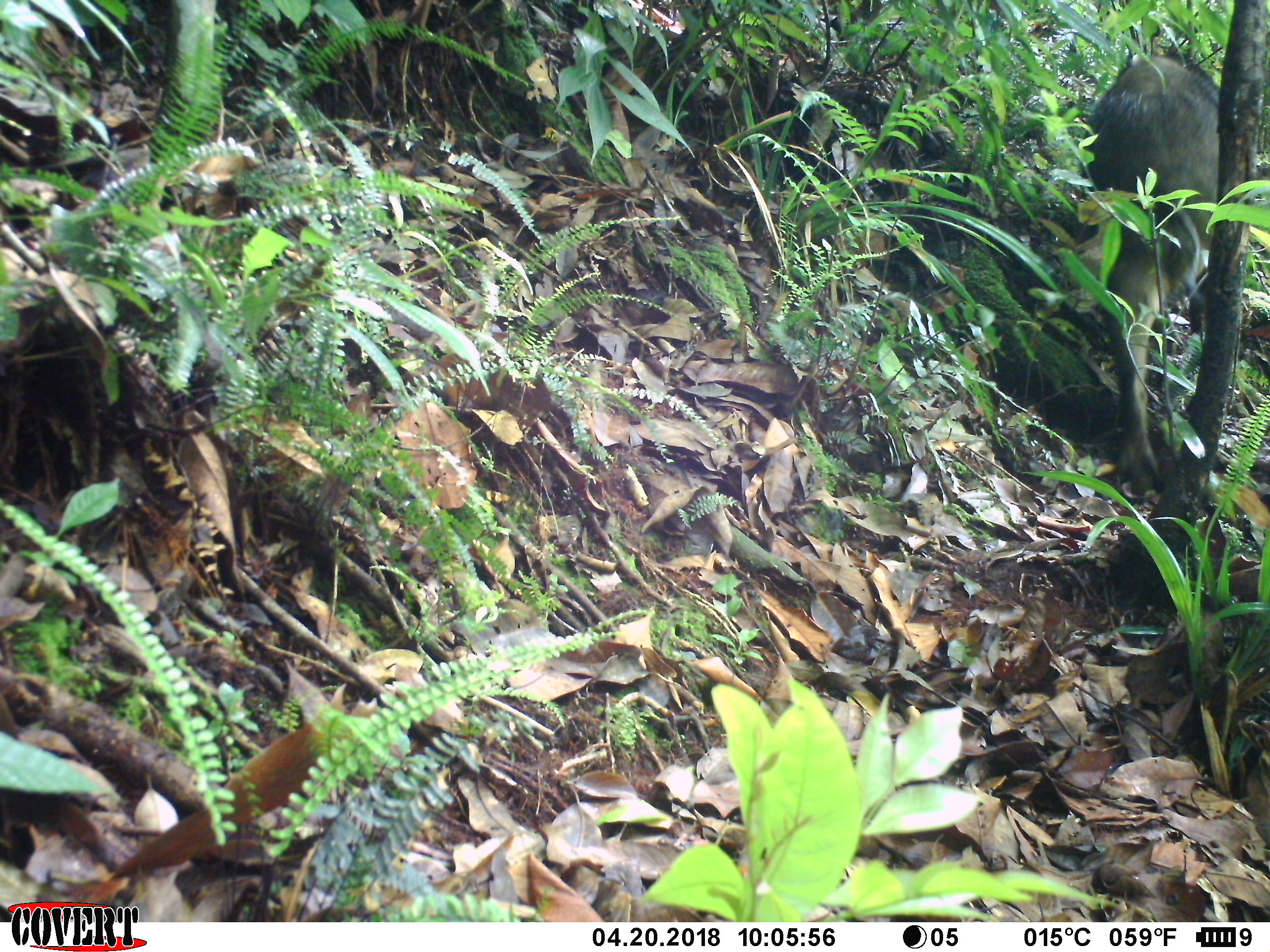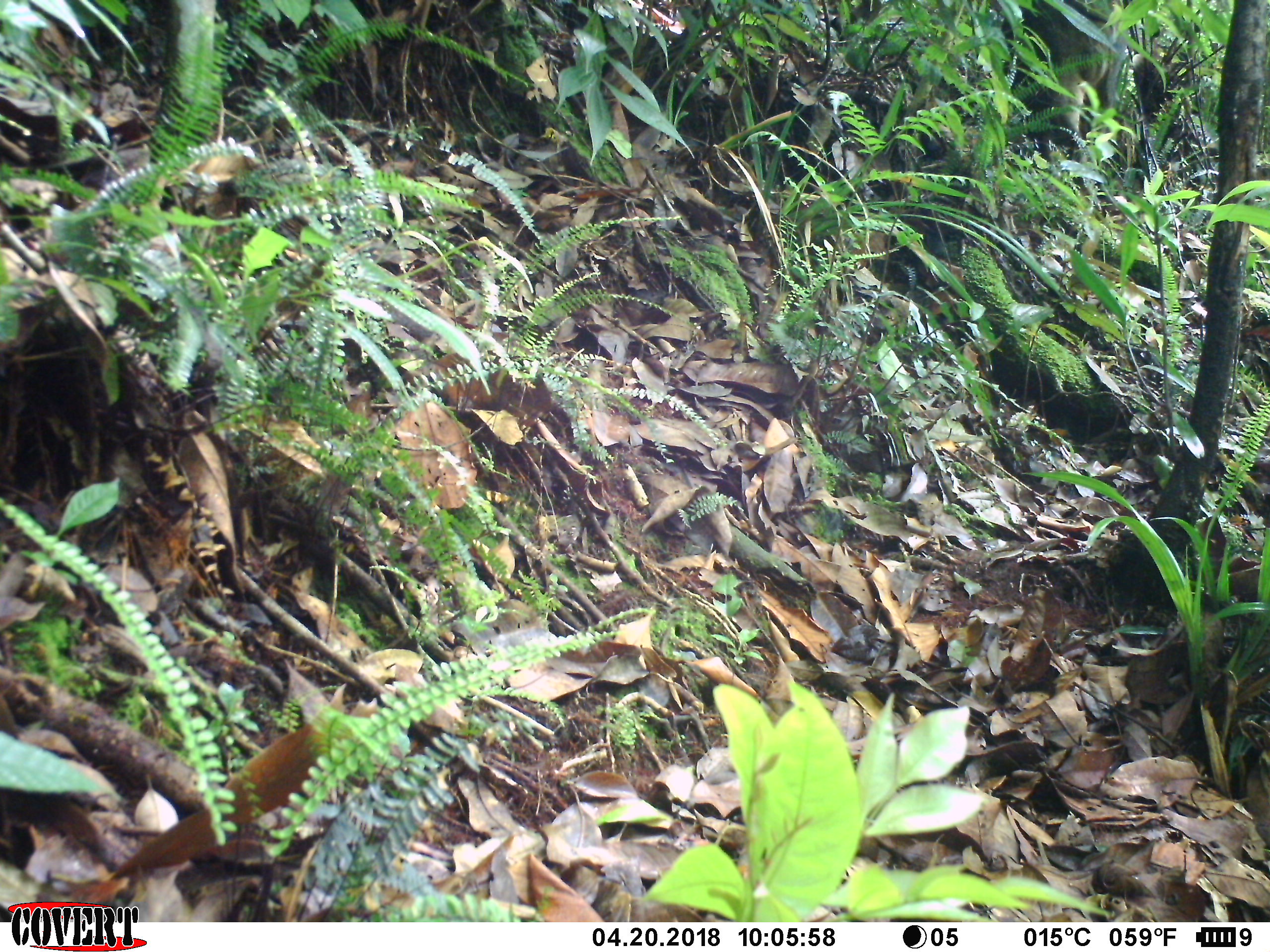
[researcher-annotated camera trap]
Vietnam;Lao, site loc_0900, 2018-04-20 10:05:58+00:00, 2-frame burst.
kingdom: Animalia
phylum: Chordata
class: Mammalia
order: Artiodactyla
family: Suidae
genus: Sus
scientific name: Sus scrofa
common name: eurasian wild pig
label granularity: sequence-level